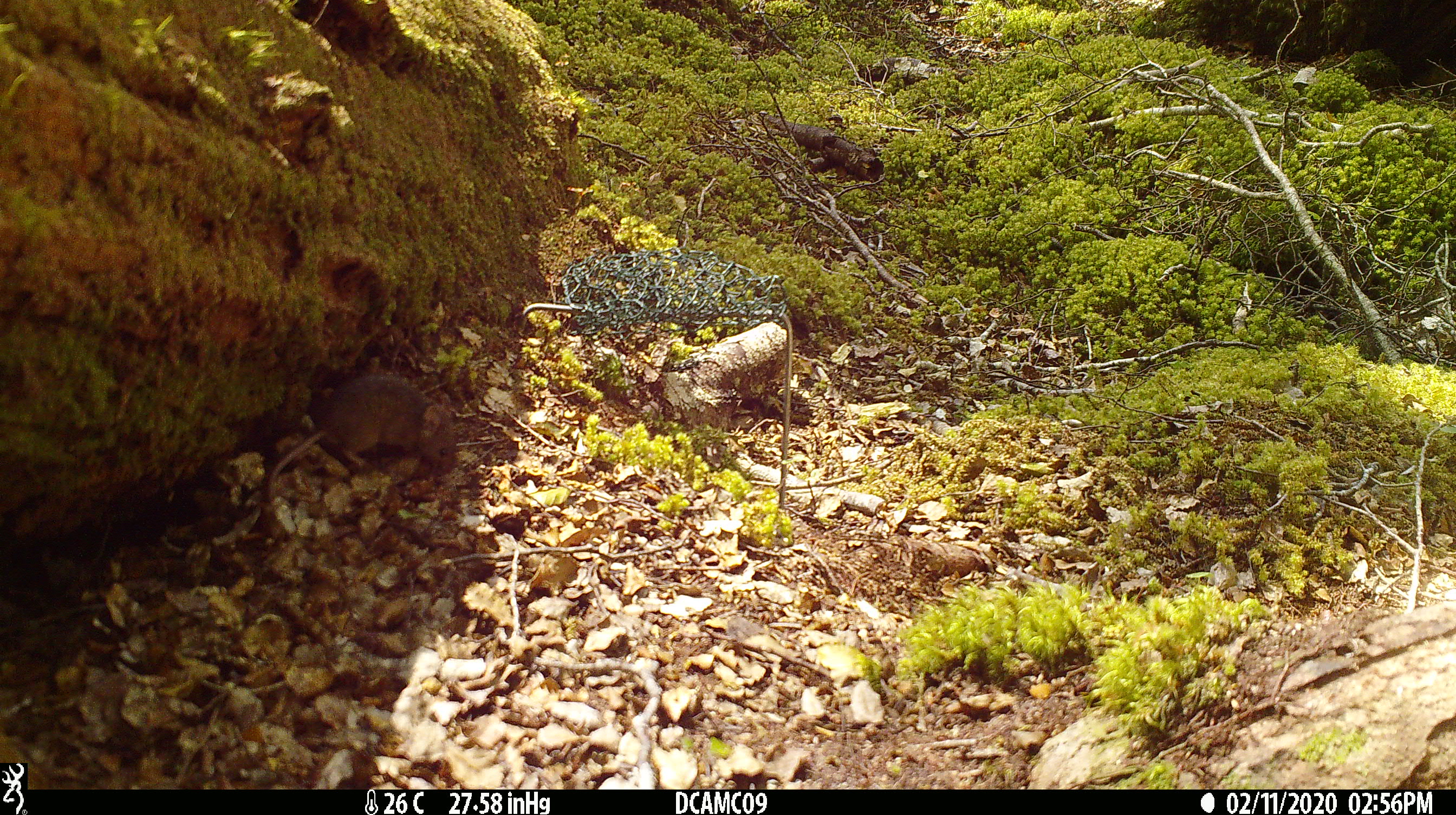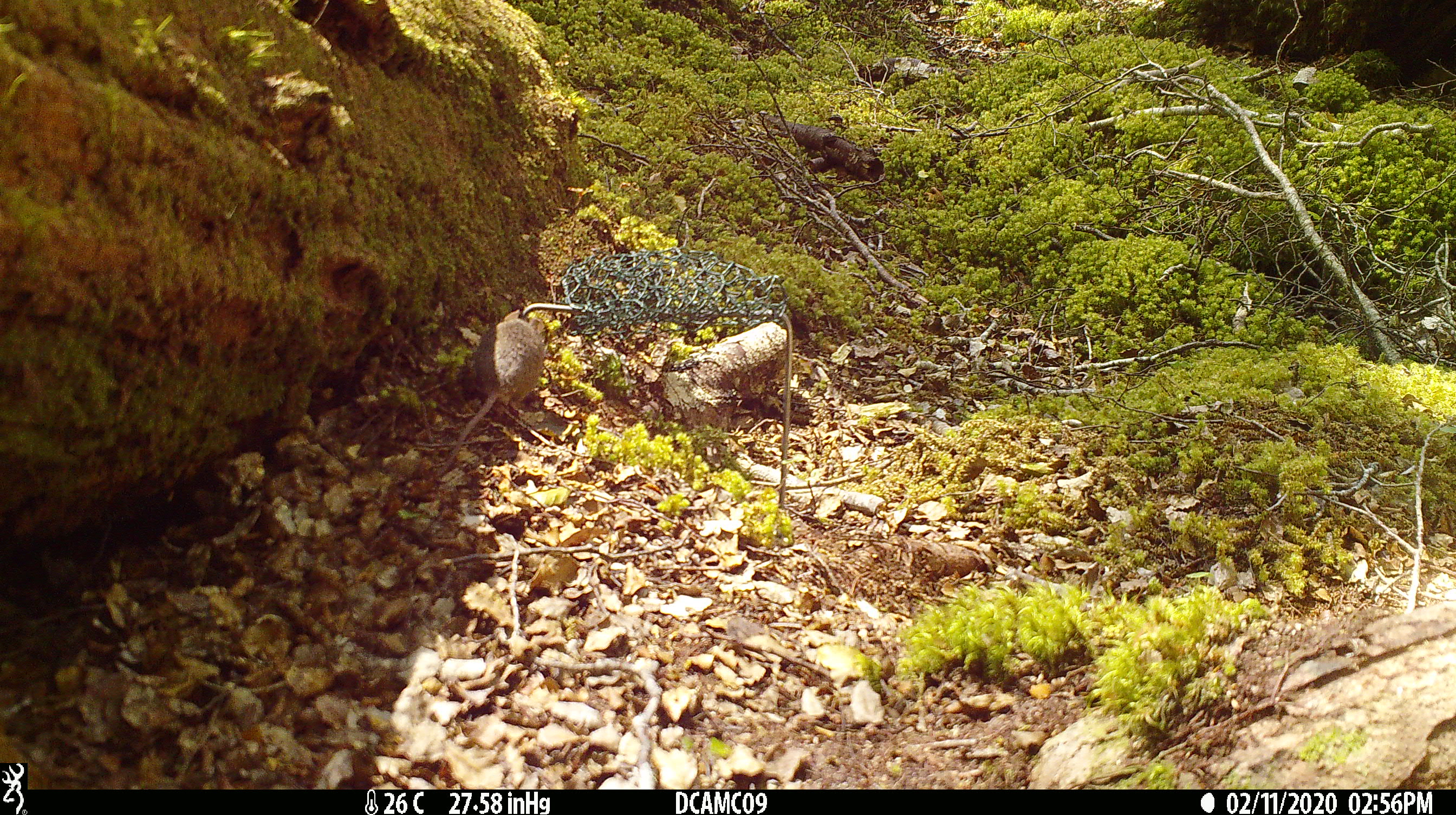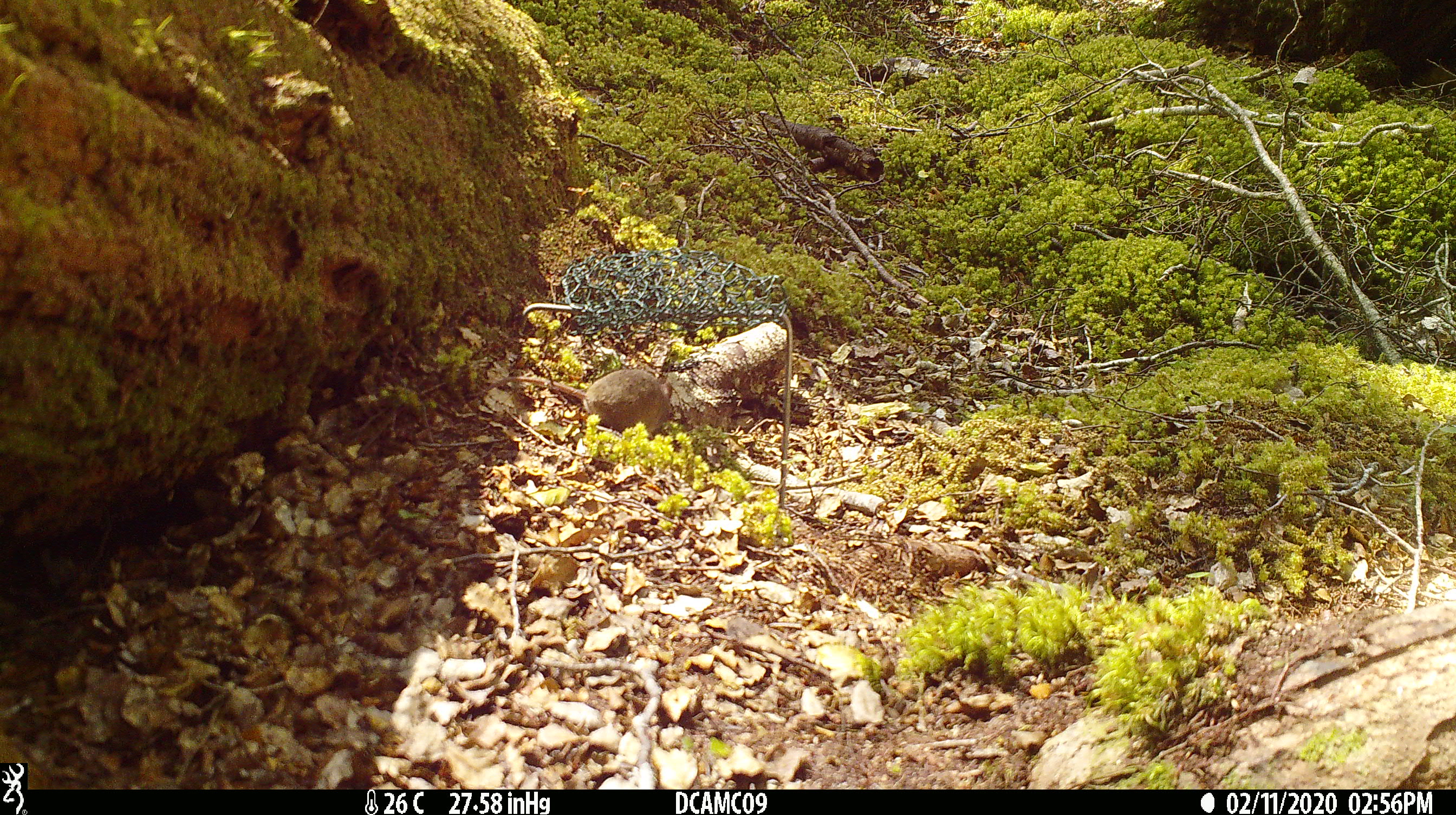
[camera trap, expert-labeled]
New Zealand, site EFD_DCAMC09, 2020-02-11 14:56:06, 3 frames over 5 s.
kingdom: Animalia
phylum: Chordata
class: Mammalia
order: Rodentia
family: Muridae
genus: Mus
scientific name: Mus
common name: mouse